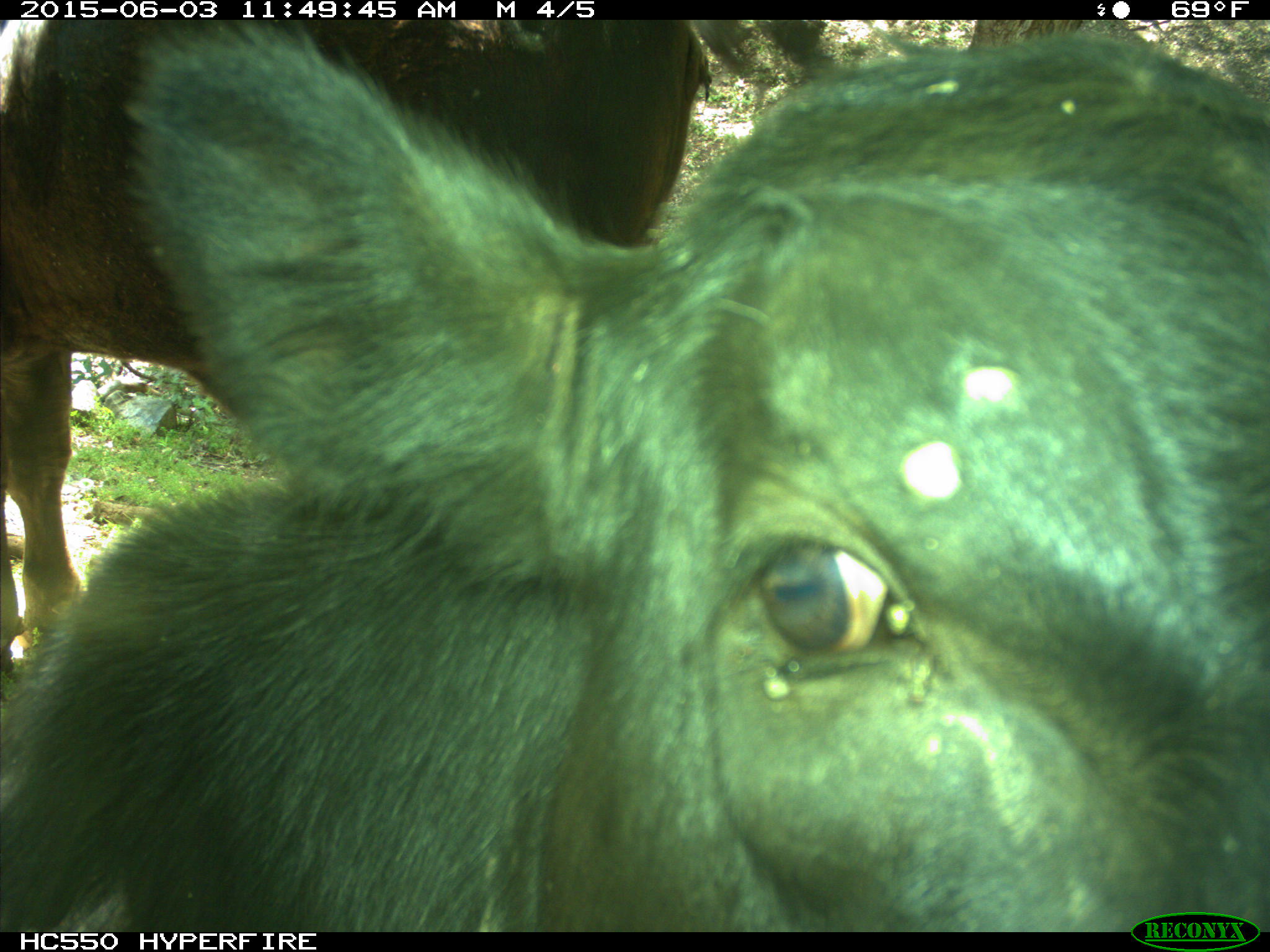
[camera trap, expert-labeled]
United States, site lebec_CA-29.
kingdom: Animalia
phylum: Chordata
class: Mammalia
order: Artiodactyla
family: Bovidae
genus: Bos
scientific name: Bos taurus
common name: domestic cow